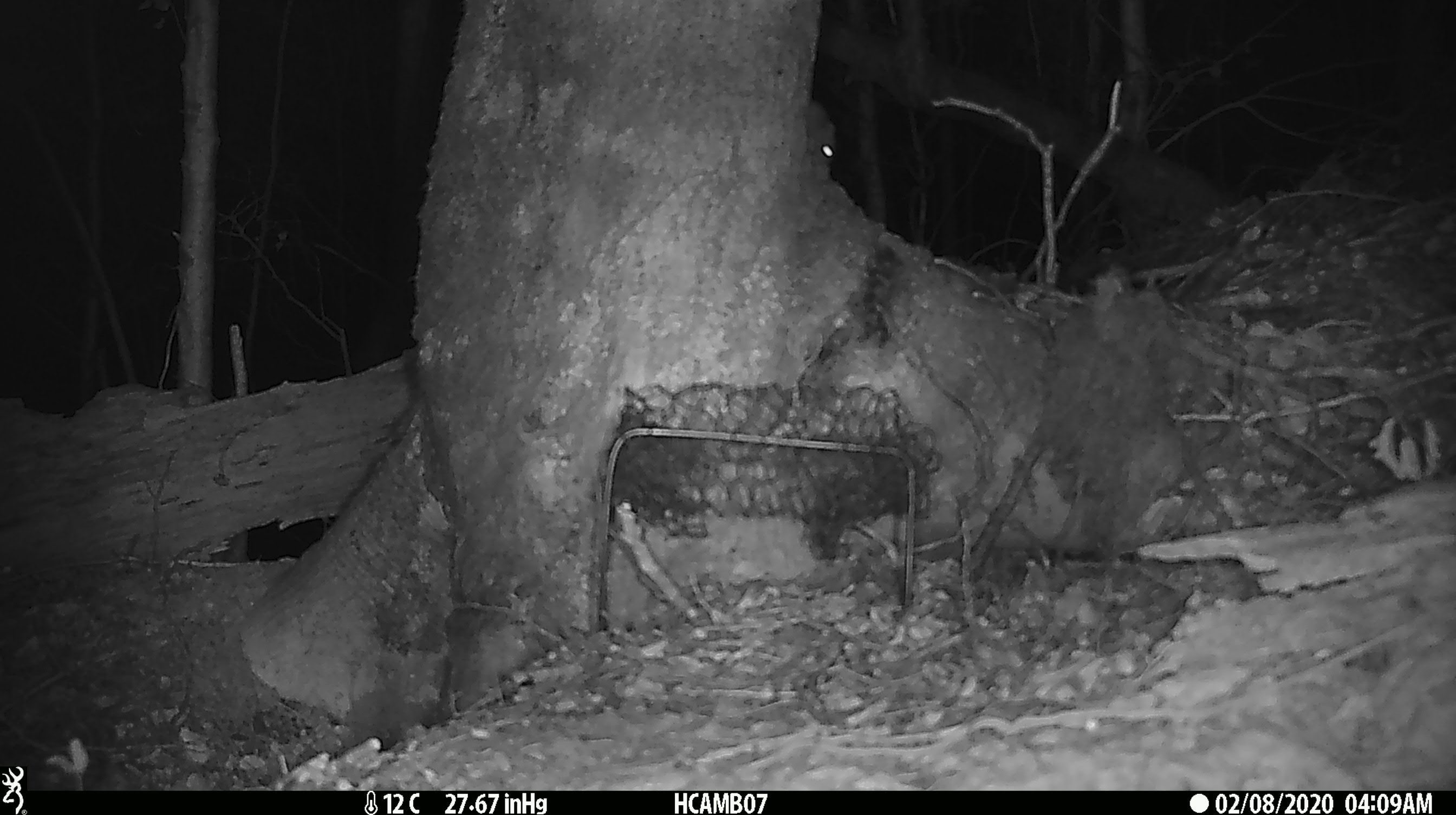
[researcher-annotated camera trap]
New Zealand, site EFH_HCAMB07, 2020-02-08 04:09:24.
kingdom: Animalia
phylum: Chordata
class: Mammalia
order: Rodentia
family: Muridae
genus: Mus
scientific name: Mus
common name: mouse